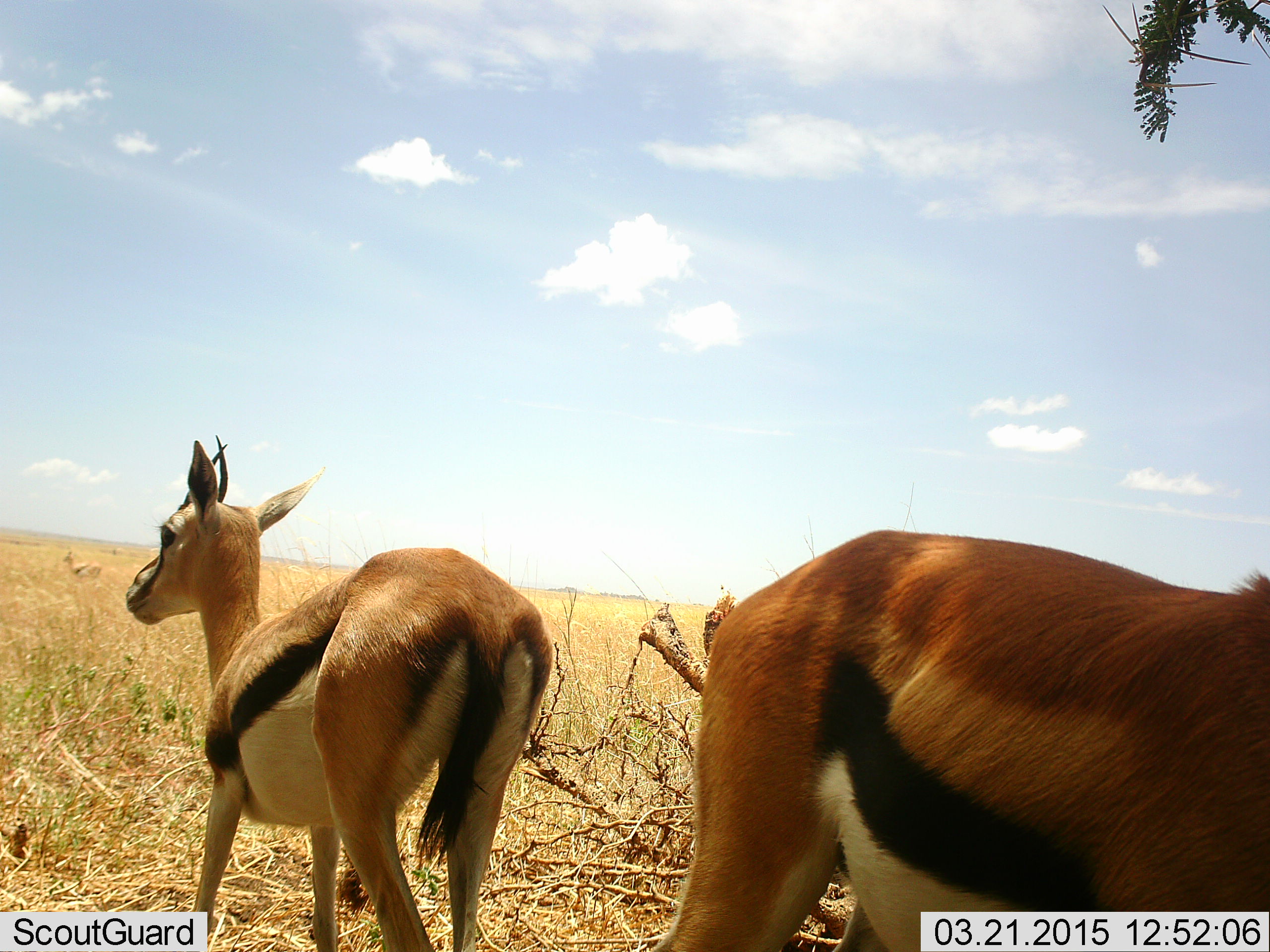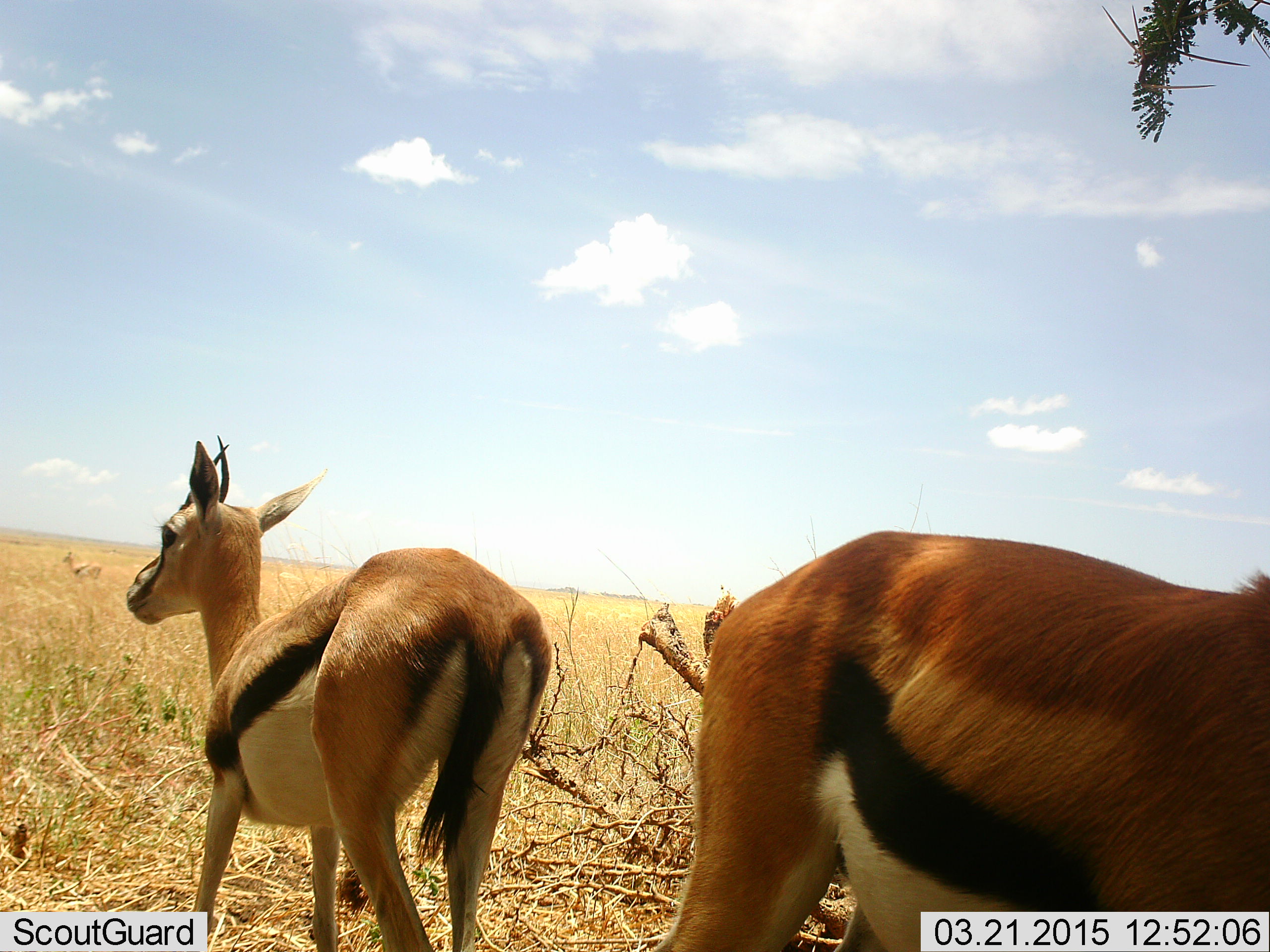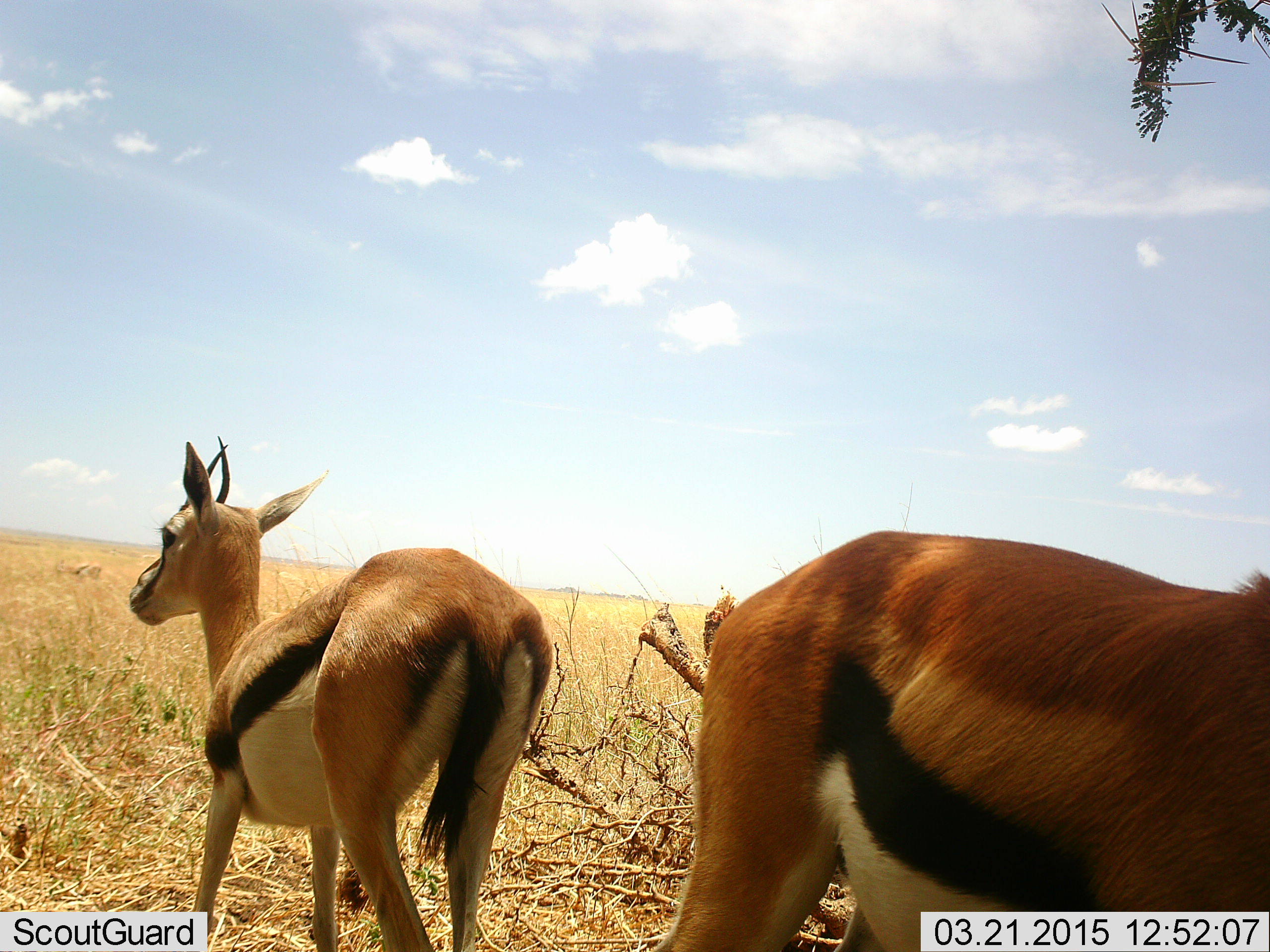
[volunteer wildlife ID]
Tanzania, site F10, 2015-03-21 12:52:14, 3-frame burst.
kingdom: Animalia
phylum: Chordata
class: Mammalia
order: Artiodactyla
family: Bovidae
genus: Eudorcas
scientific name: Eudorcas thomsonii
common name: thomson's gazelle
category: gazellethomsons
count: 2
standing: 100%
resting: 0%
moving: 0%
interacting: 0%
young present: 0%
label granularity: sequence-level